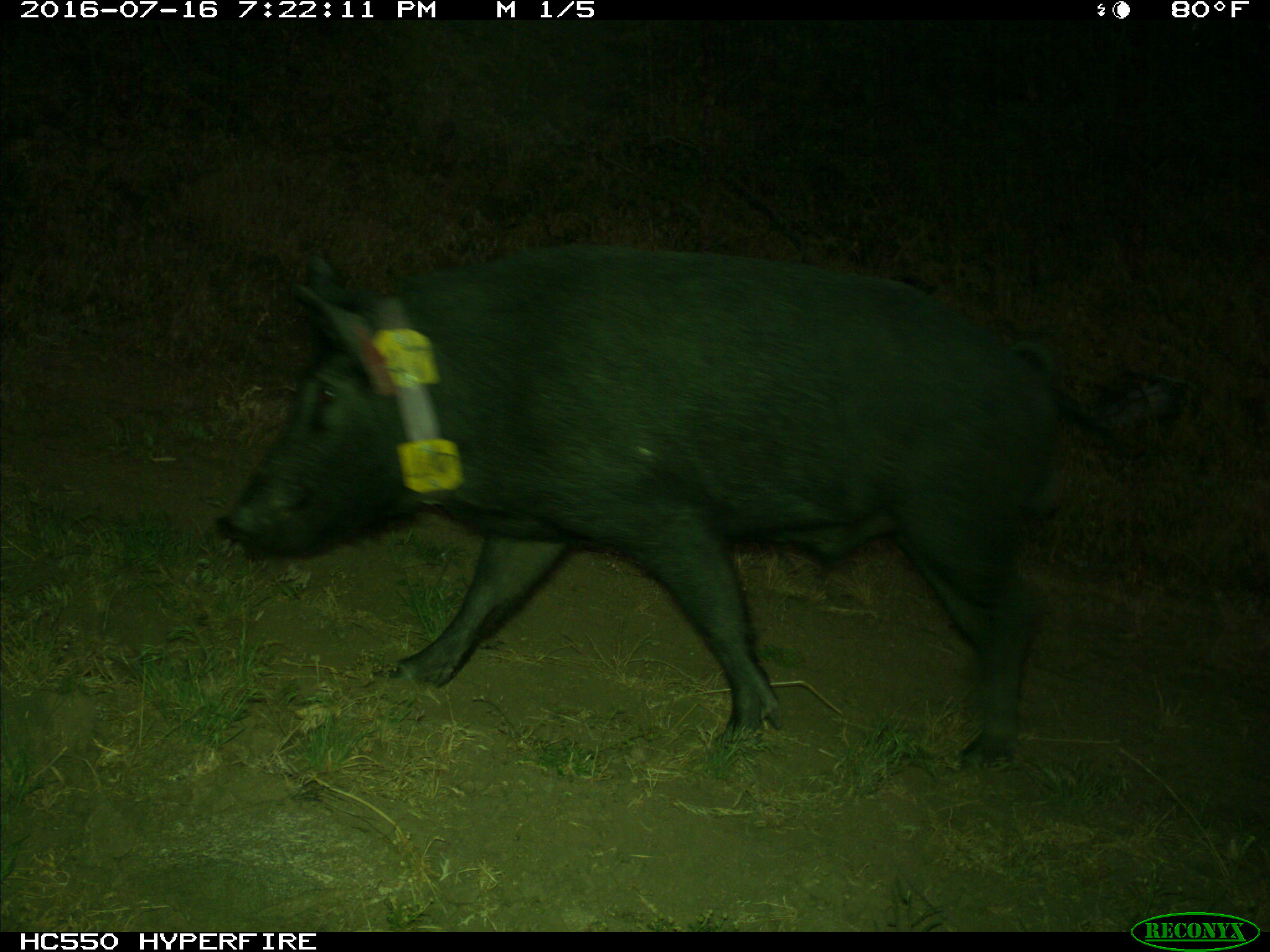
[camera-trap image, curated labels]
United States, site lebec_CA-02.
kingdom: Animalia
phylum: Chordata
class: Mammalia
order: Artiodactyla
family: Suidae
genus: Sus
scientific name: Sus scrofa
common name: wild boar